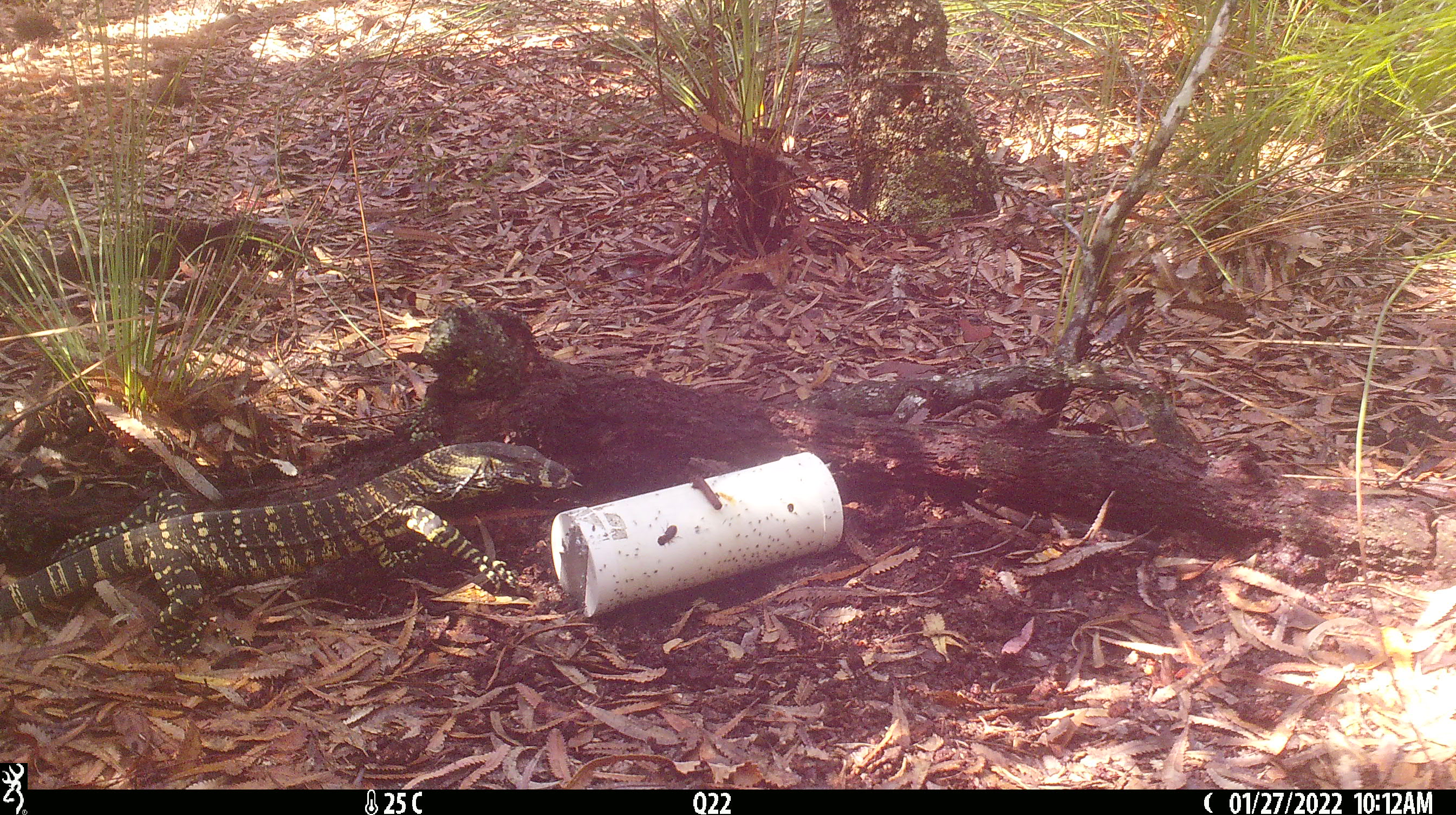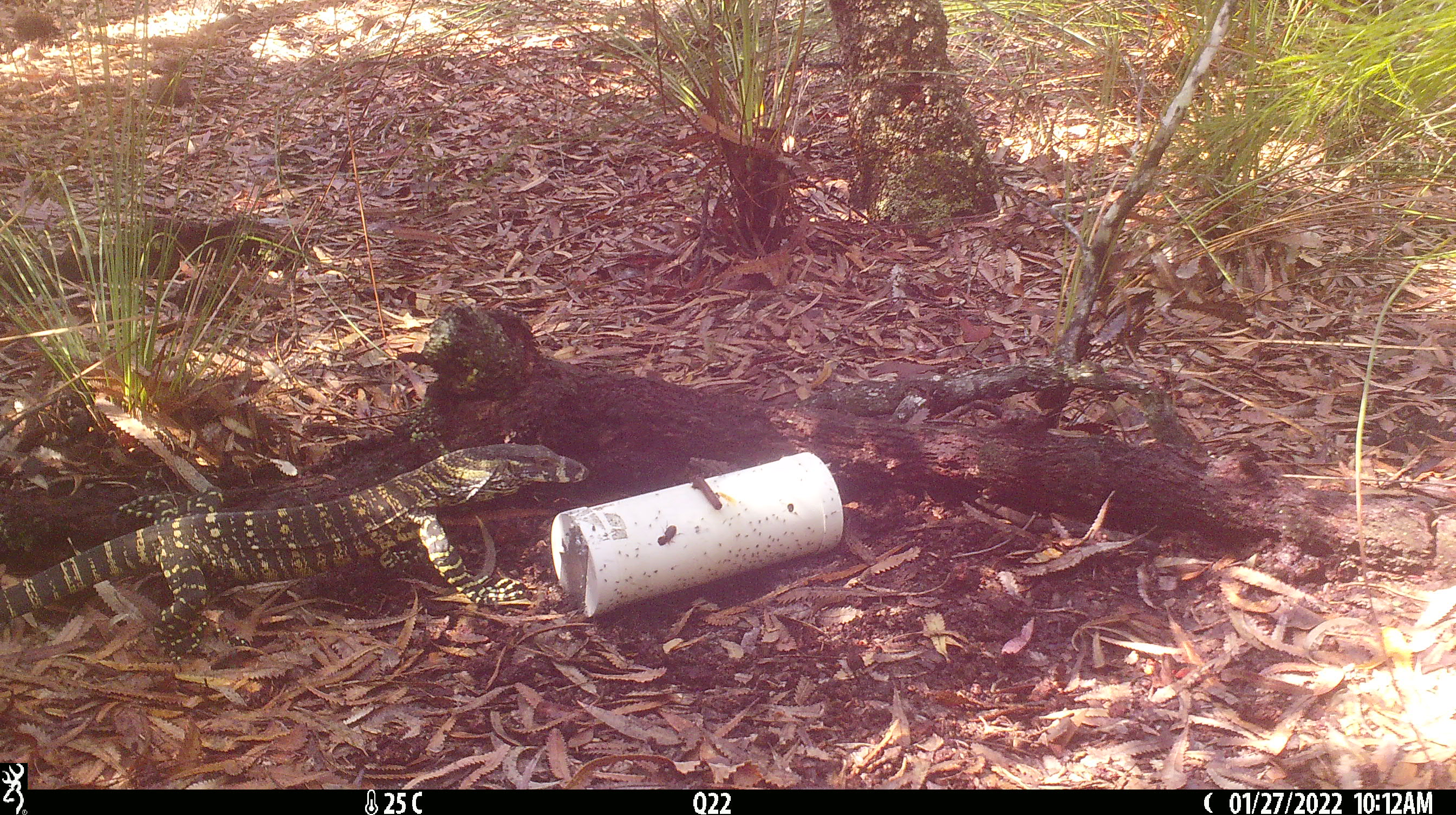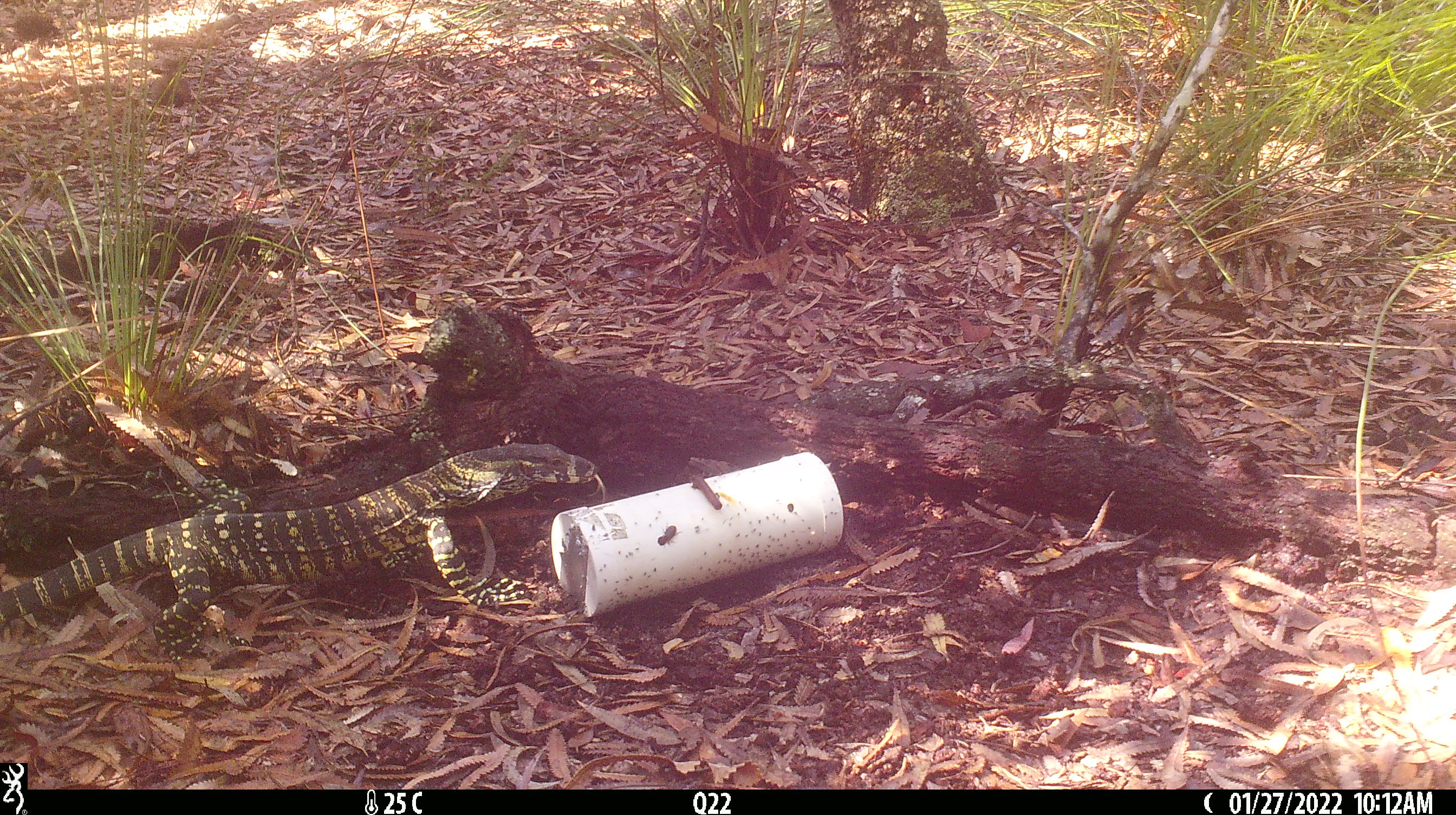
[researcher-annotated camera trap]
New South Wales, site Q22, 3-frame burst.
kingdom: Animalia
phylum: Chordata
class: Reptilia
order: Squamata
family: Varanidae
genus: Varanus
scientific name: Varanus varius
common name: lace monitor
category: goanna